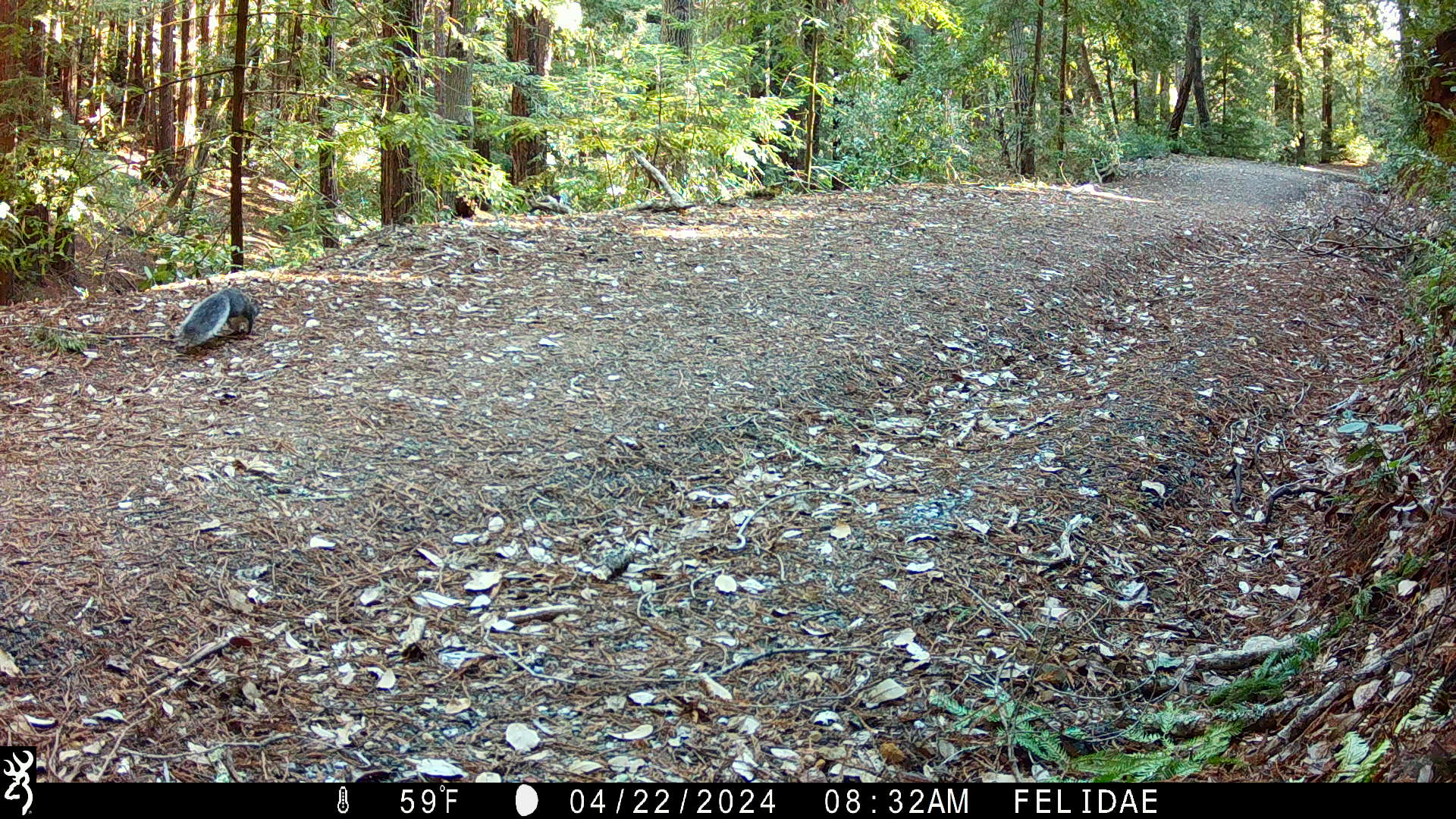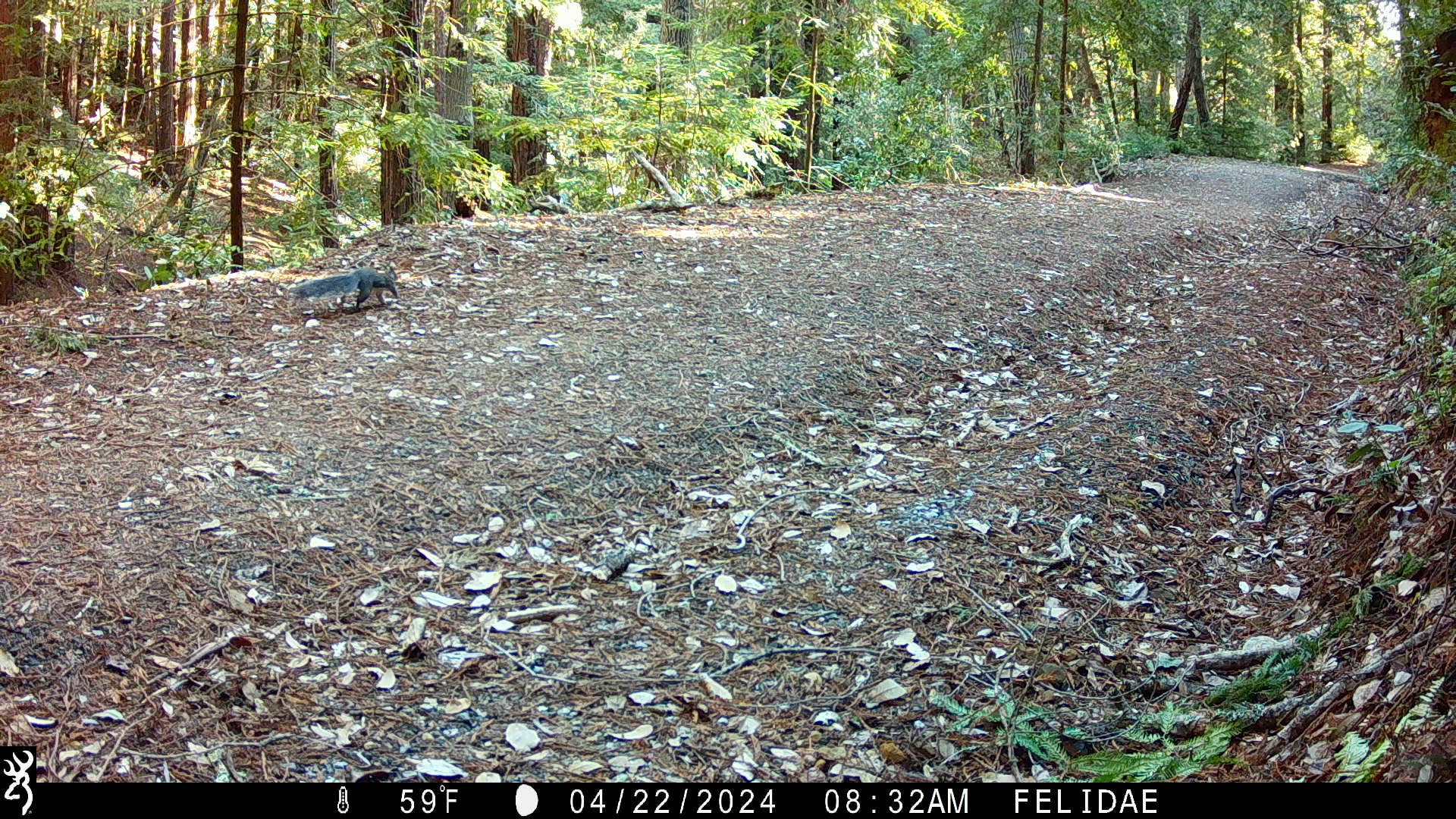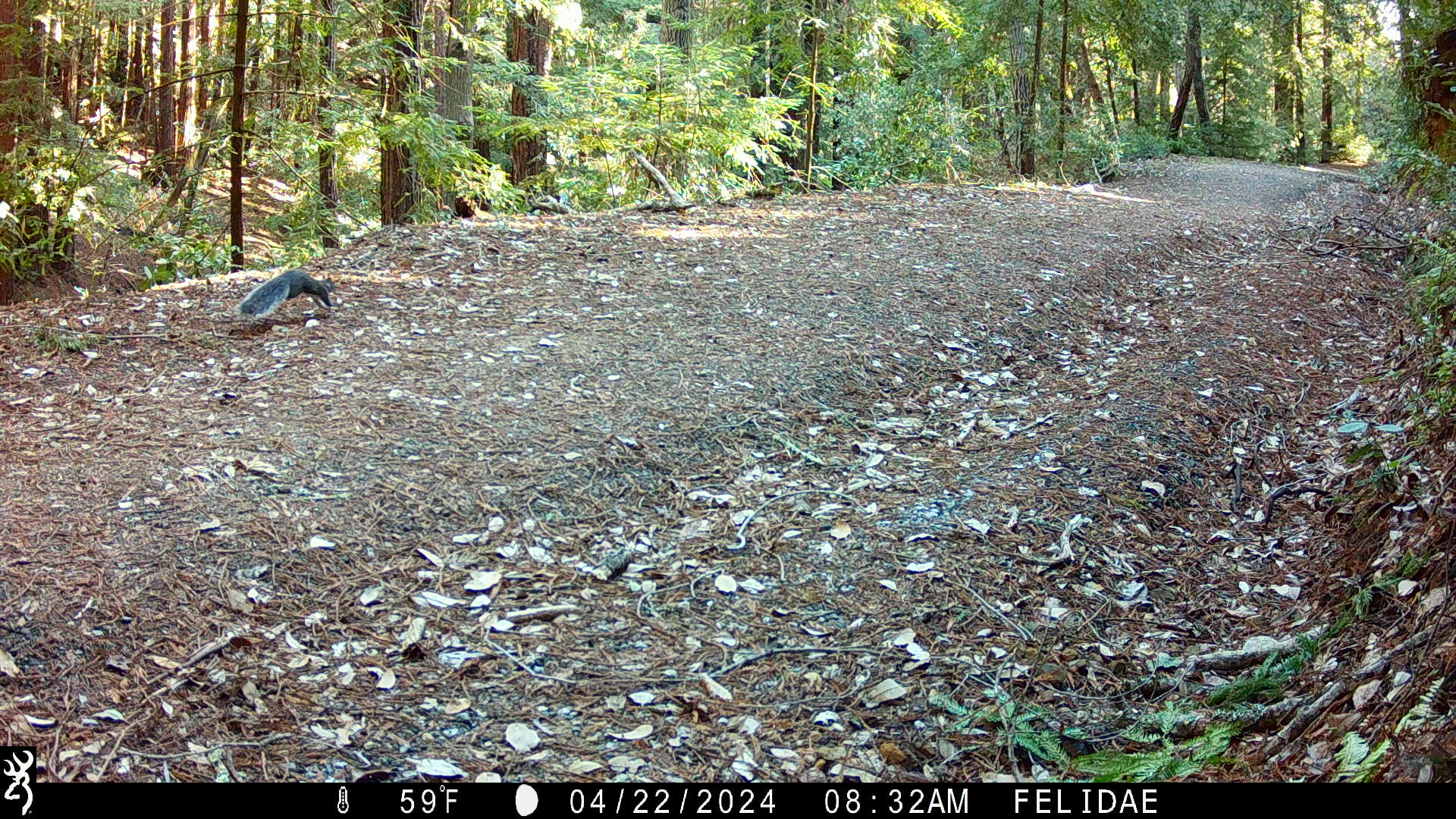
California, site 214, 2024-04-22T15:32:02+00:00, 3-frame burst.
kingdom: Animalia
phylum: Chordata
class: Mammalia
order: Rodentia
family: Sciuridae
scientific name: Sciuridae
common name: squirrel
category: unknown squirrel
Unknown squirrel (squirrel) (Sciuridae).